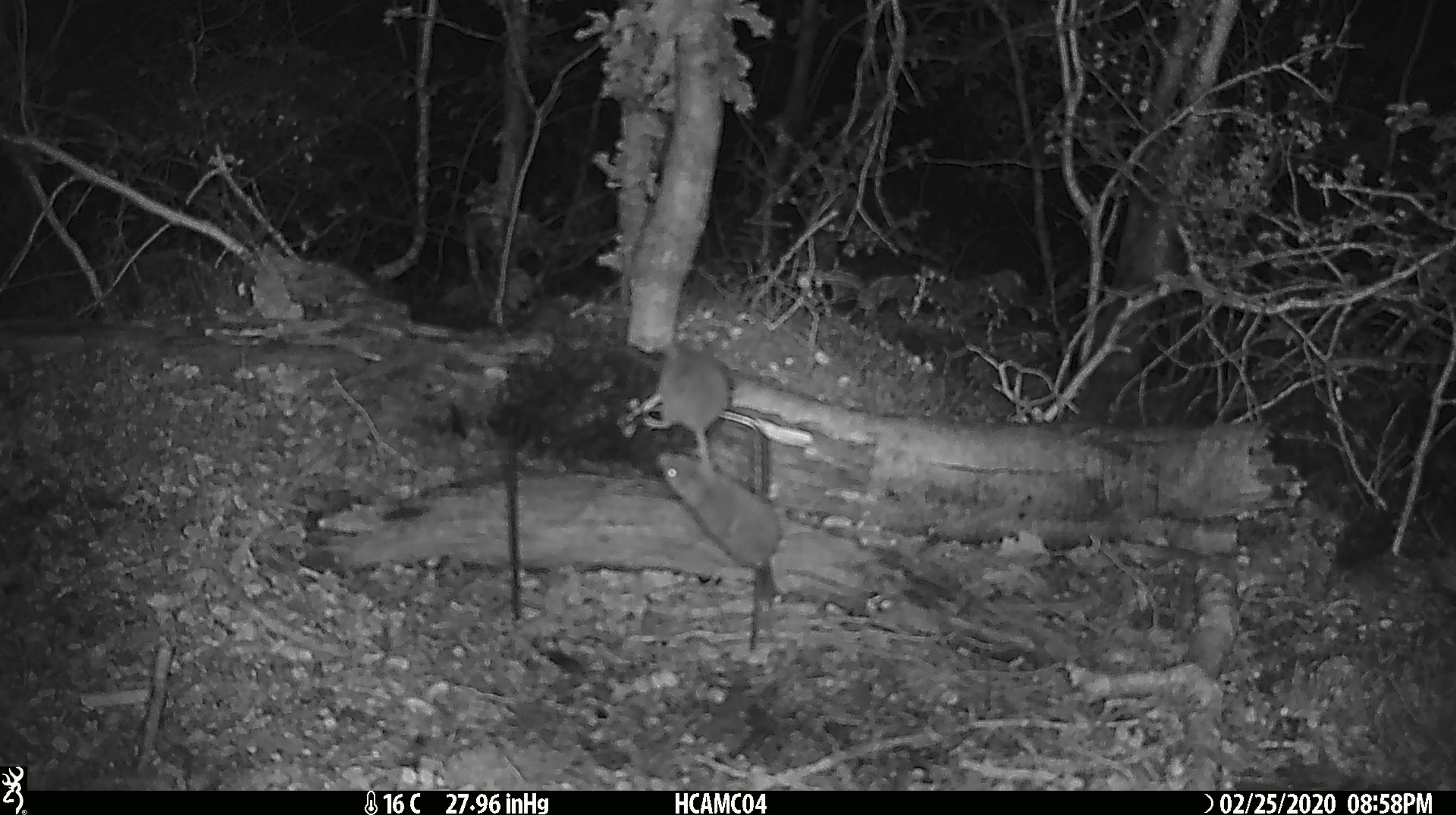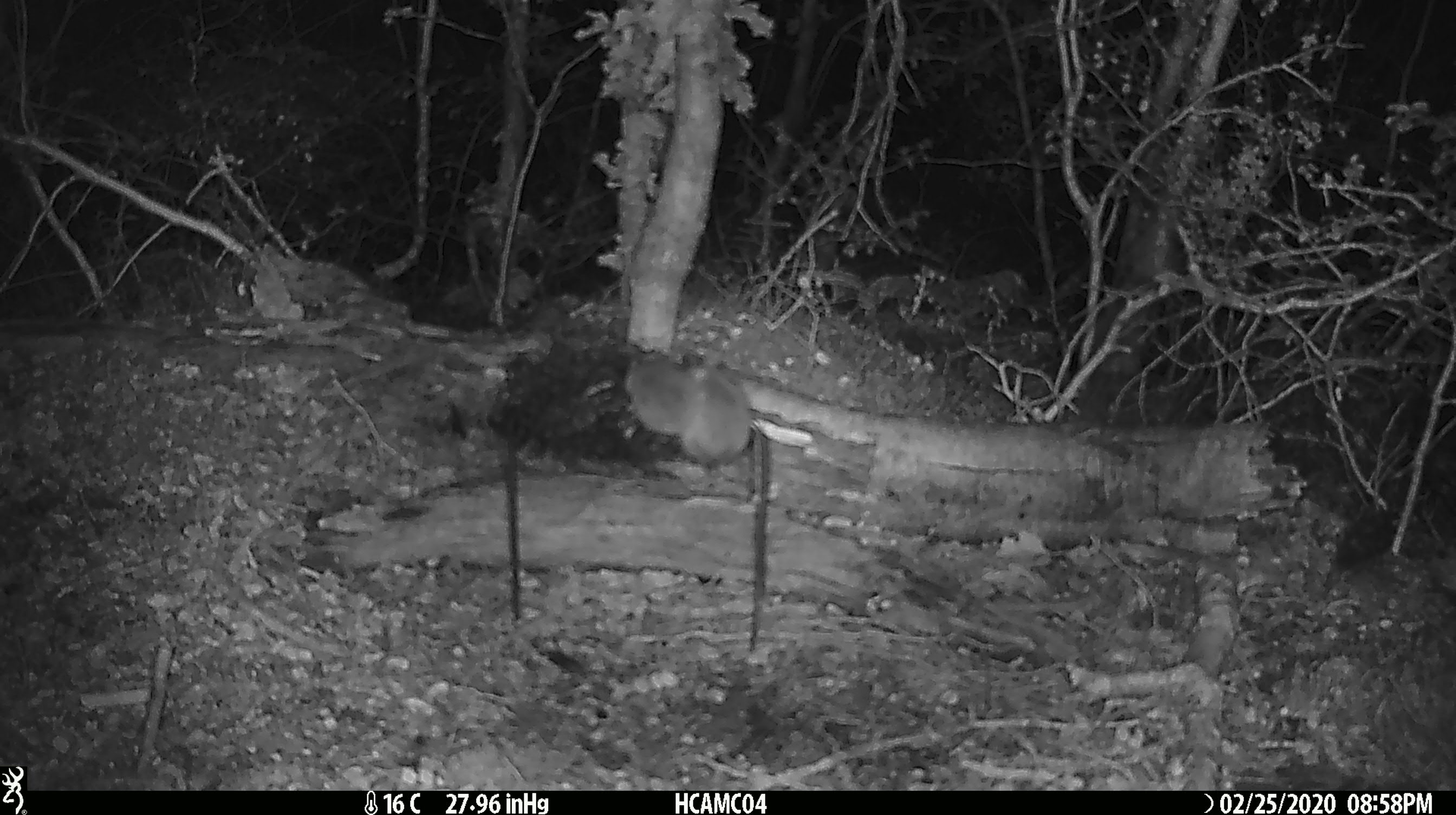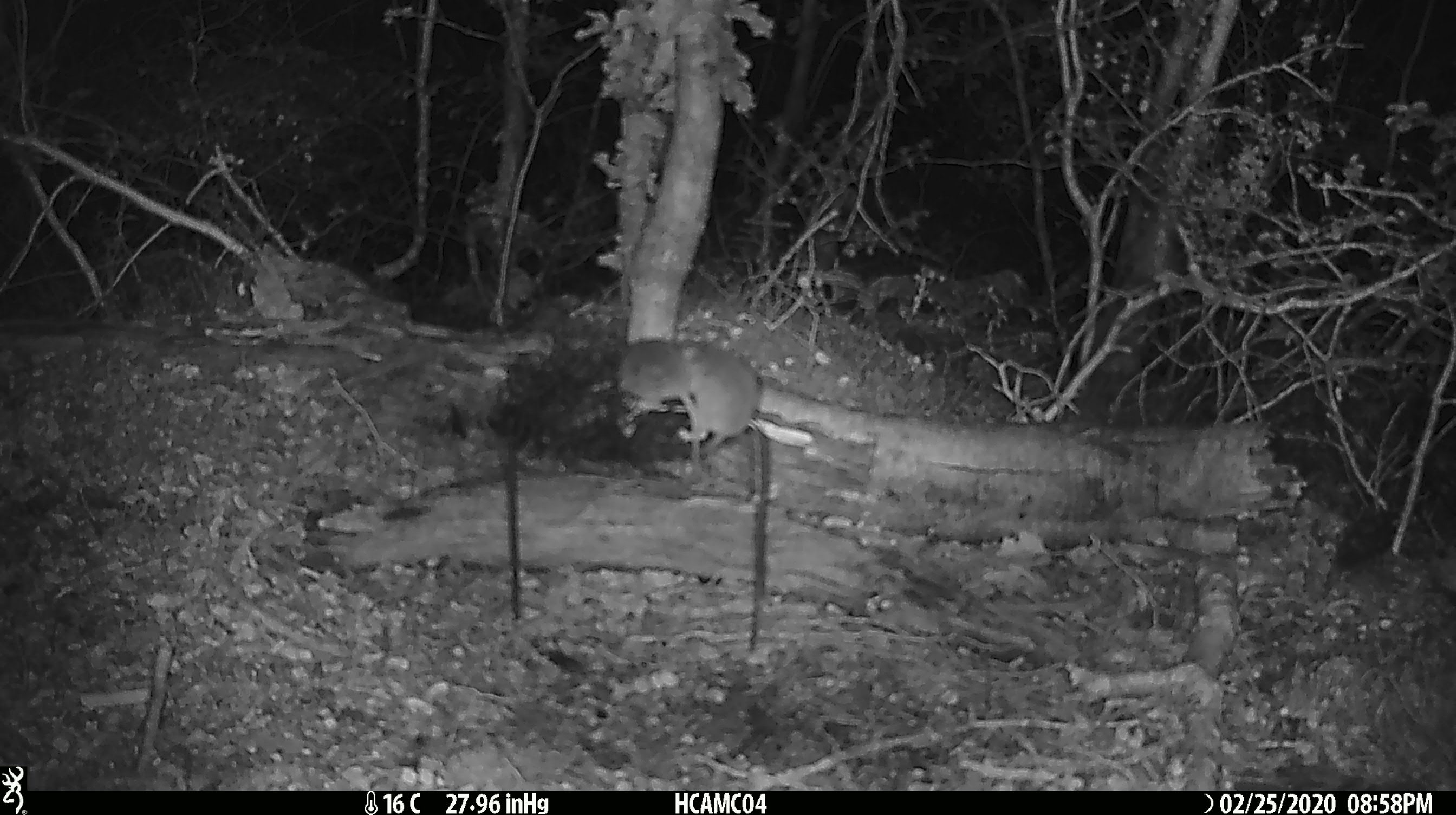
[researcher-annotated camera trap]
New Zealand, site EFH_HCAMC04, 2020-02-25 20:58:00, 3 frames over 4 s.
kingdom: Animalia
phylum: Chordata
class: Mammalia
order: Rodentia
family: Muridae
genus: Mus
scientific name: Mus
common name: mouse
Mouse (Mus).